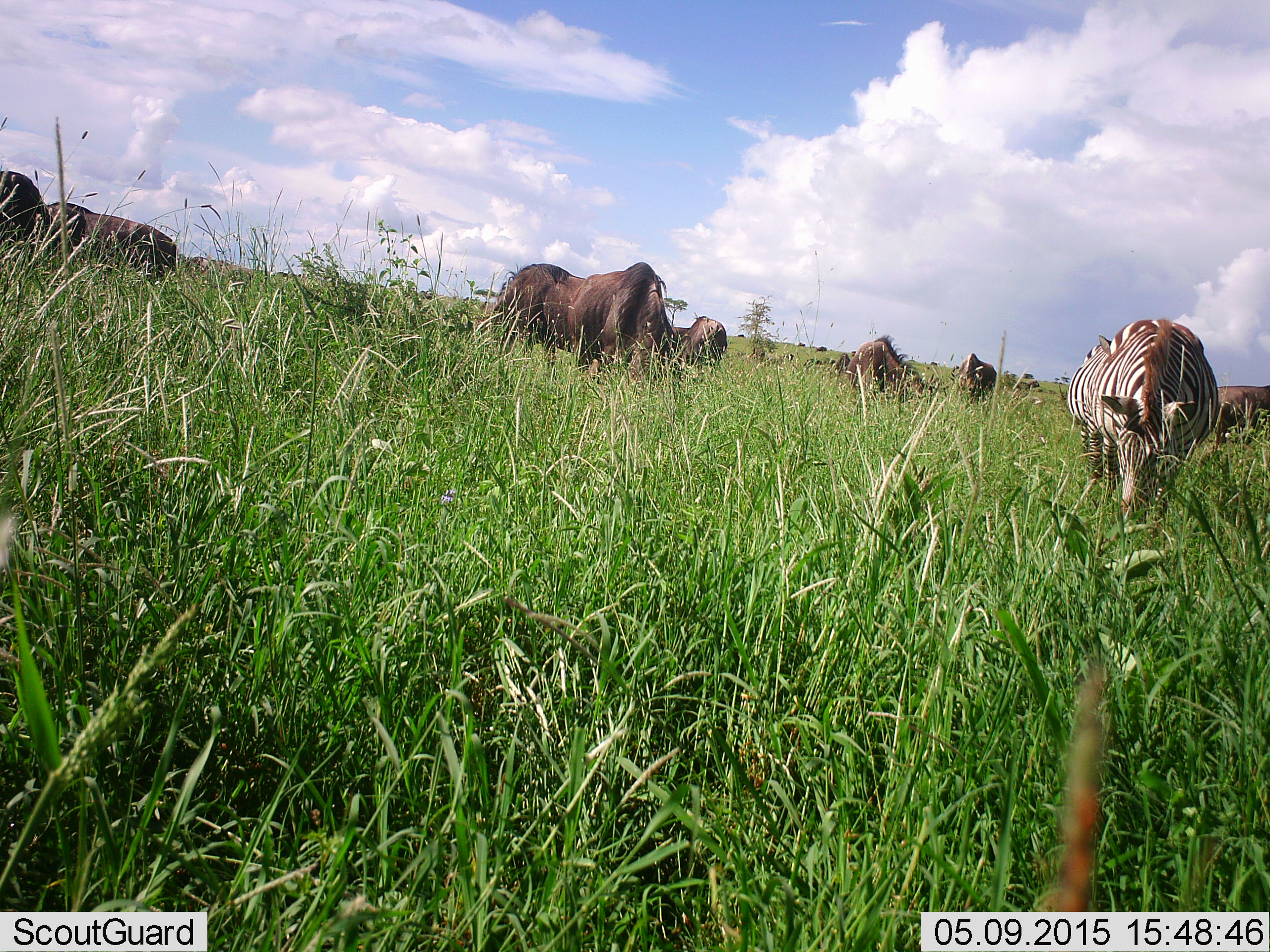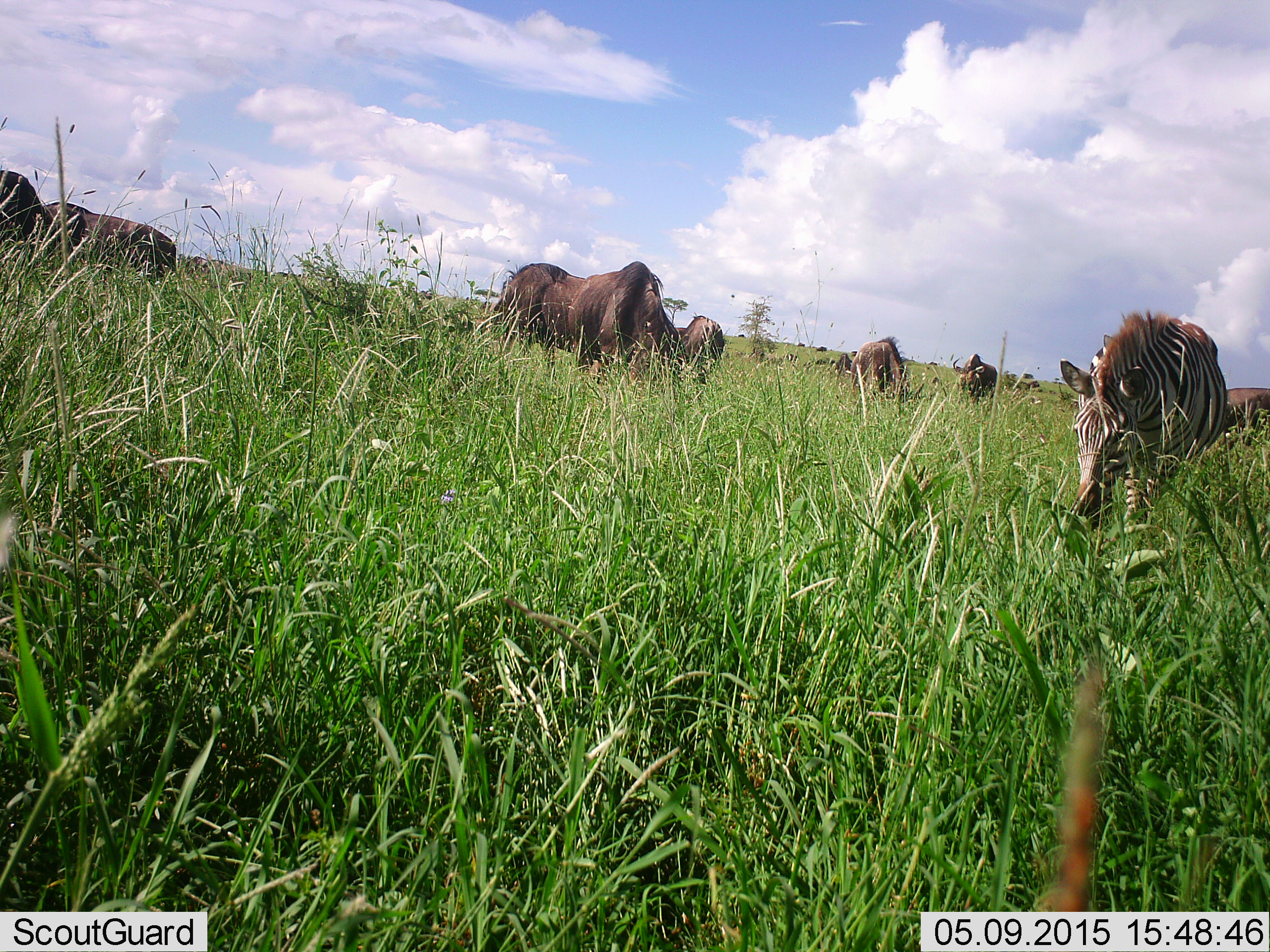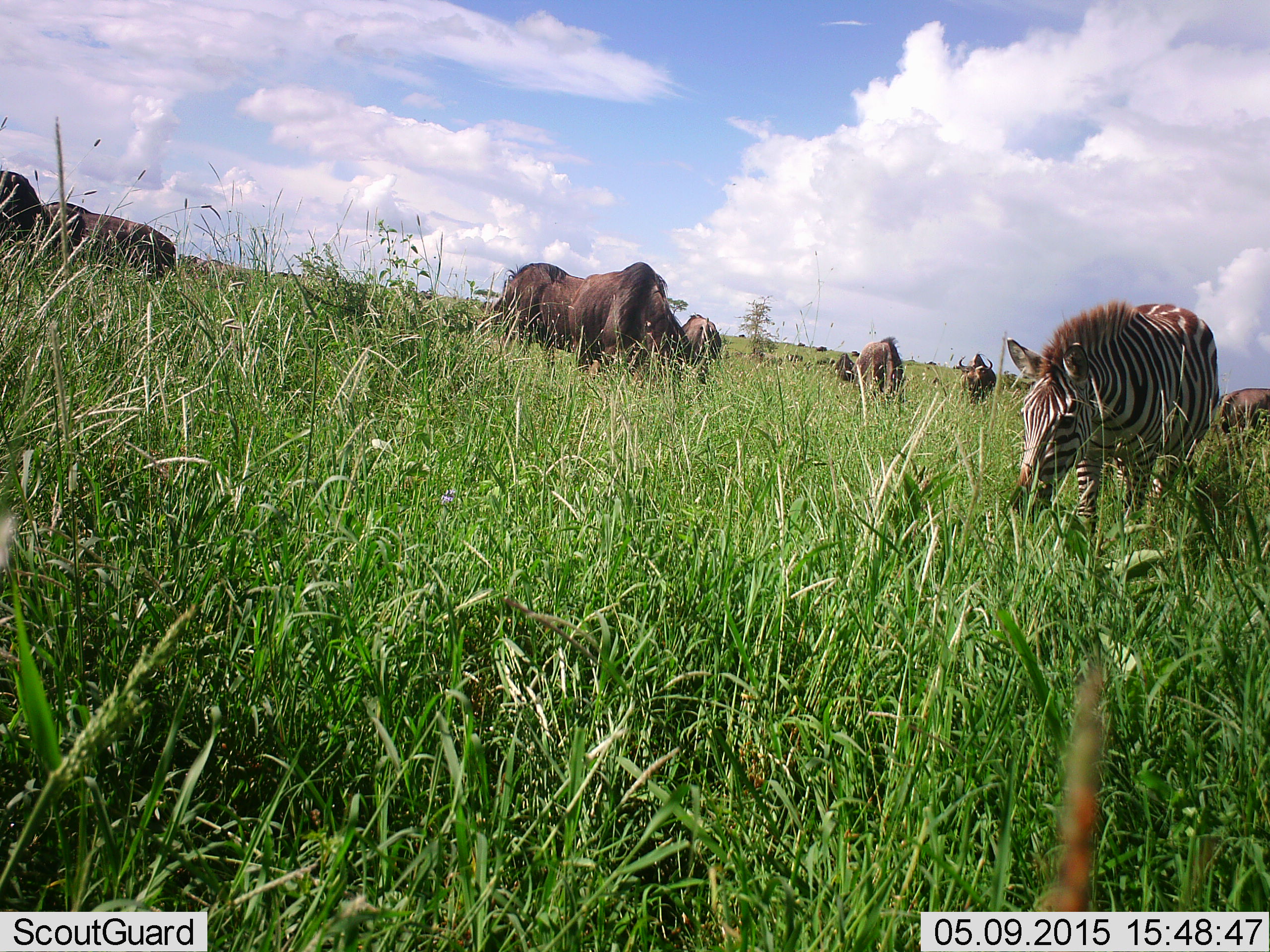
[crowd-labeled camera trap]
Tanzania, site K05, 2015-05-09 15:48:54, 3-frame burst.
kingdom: Animalia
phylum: Chordata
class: Mammalia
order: Artiodactyla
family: Bovidae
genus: Connochaetes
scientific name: Connochaetes taurinus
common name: blue wildebeest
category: wildebeest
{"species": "wildebeest (blue wildebeest) (Connochaetes taurinus)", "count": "8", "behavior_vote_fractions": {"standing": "40%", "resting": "0%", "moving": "10%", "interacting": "0%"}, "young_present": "0%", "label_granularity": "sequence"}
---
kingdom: Animalia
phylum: Chordata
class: Mammalia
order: Perissodactyla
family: Equidae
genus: Equus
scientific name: Equus quagga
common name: plains zebra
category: zebra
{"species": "zebra (plains zebra) (Equus quagga)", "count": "1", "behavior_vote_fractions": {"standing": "18%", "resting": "0%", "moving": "36%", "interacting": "0%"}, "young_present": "0%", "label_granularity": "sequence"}